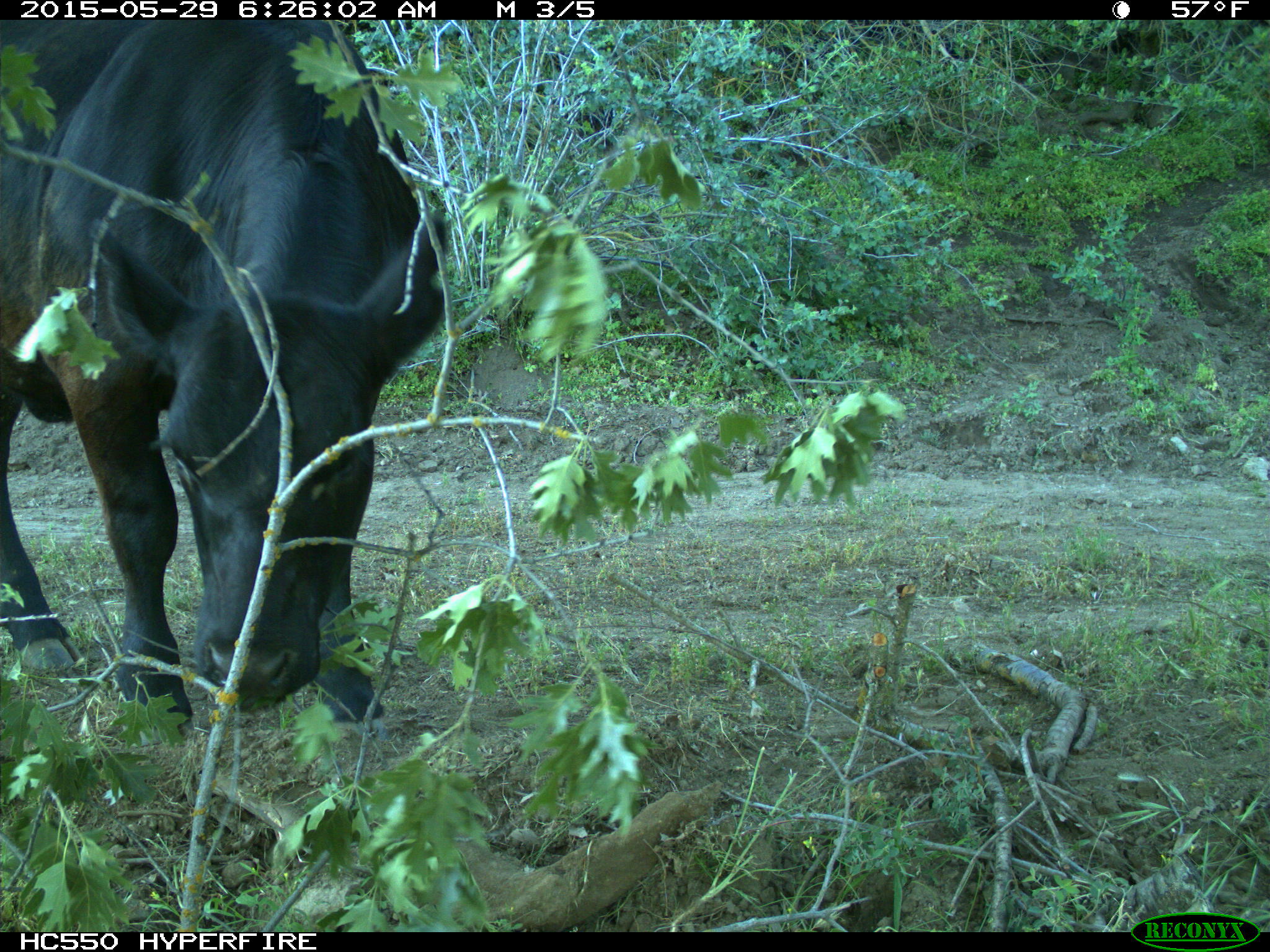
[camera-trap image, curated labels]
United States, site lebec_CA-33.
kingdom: Animalia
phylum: Chordata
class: Mammalia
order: Artiodactyla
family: Bovidae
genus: Bos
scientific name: Bos taurus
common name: domestic cow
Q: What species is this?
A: Bos taurus (domestic cow).